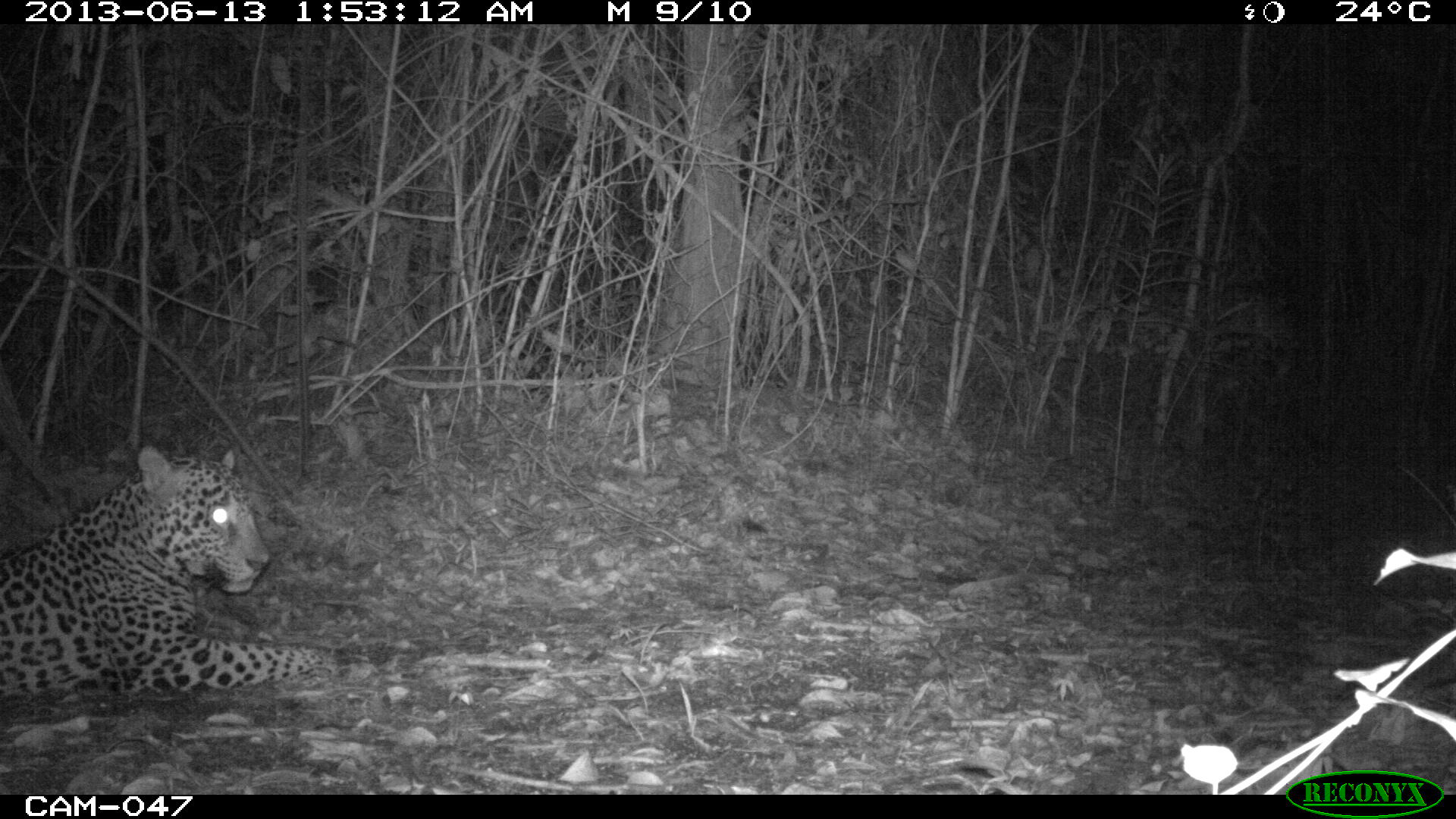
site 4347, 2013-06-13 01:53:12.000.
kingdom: Animalia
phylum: Chordata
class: Mammalia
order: Carnivora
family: Felidae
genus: Panthera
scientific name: Panthera onca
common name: jaguar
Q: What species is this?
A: Panthera onca (jaguar).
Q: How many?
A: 1.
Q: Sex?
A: Male.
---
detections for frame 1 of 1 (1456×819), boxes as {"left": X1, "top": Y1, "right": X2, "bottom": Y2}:
panthera onca: {"left": 0, "top": 443, "right": 337, "bottom": 710}